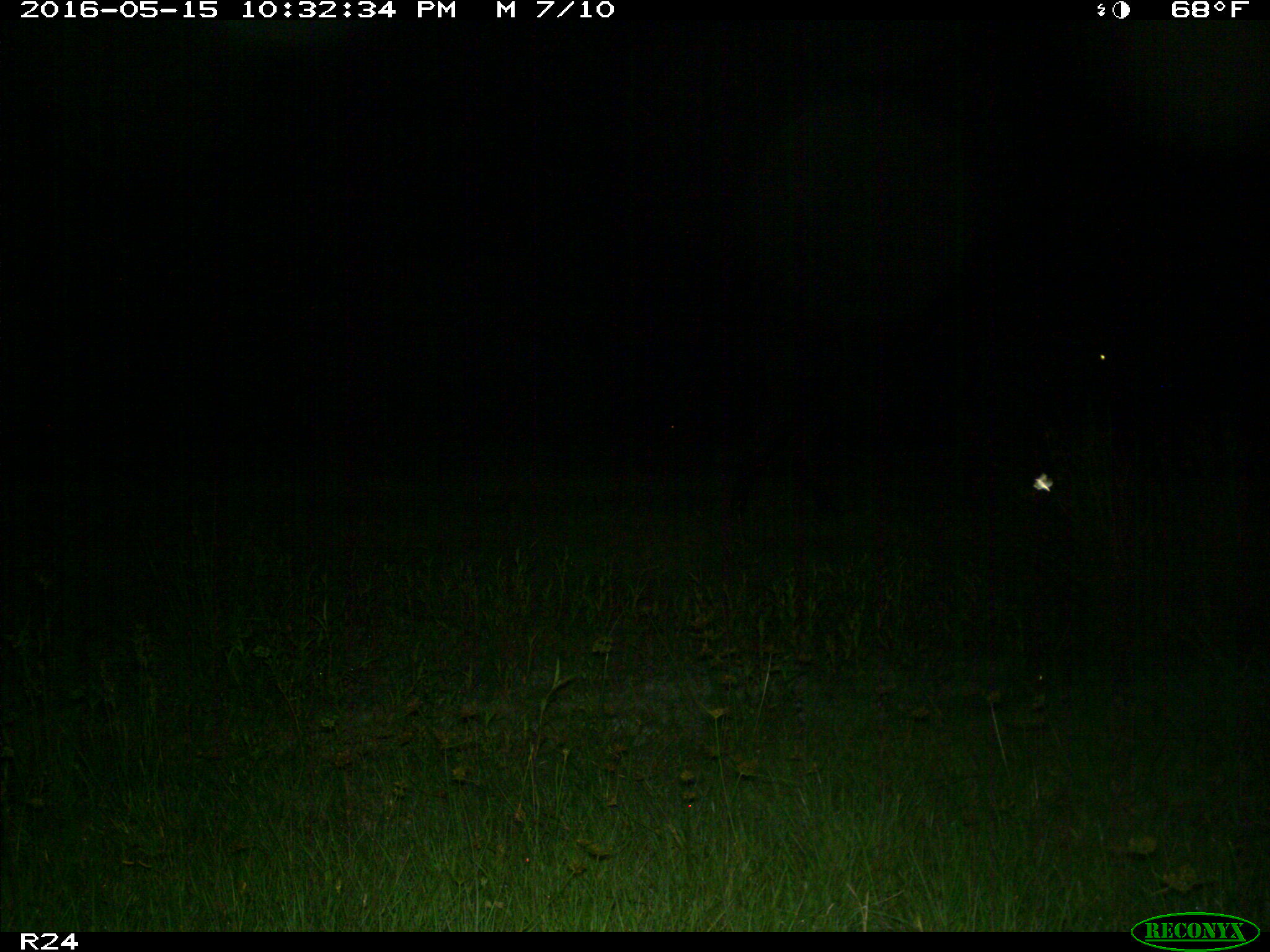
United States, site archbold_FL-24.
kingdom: Animalia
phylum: Chordata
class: Mammalia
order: Artiodactyla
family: Bovidae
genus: Bos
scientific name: Bos taurus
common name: domestic cow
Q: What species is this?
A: Bos taurus (domestic cow).